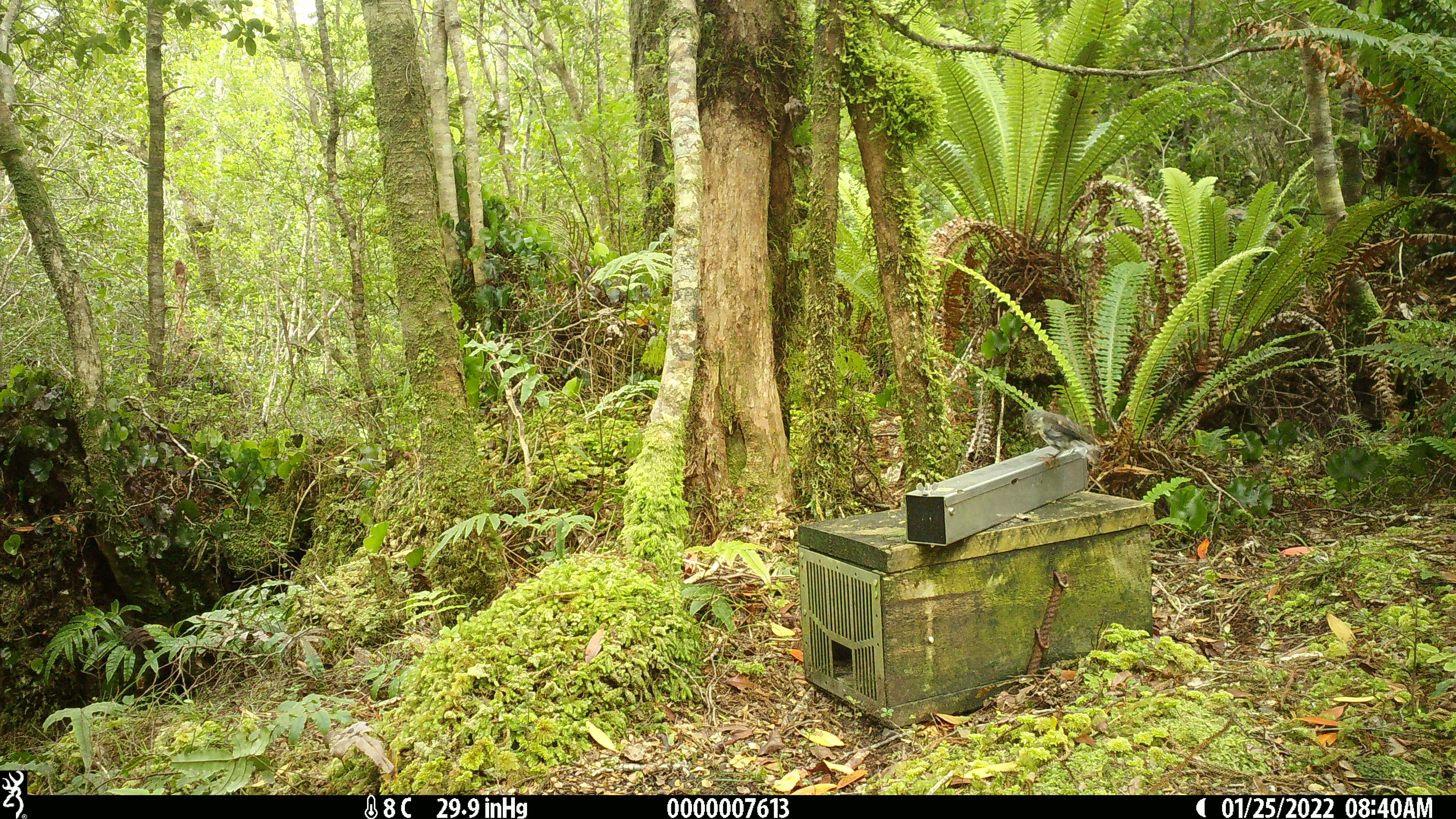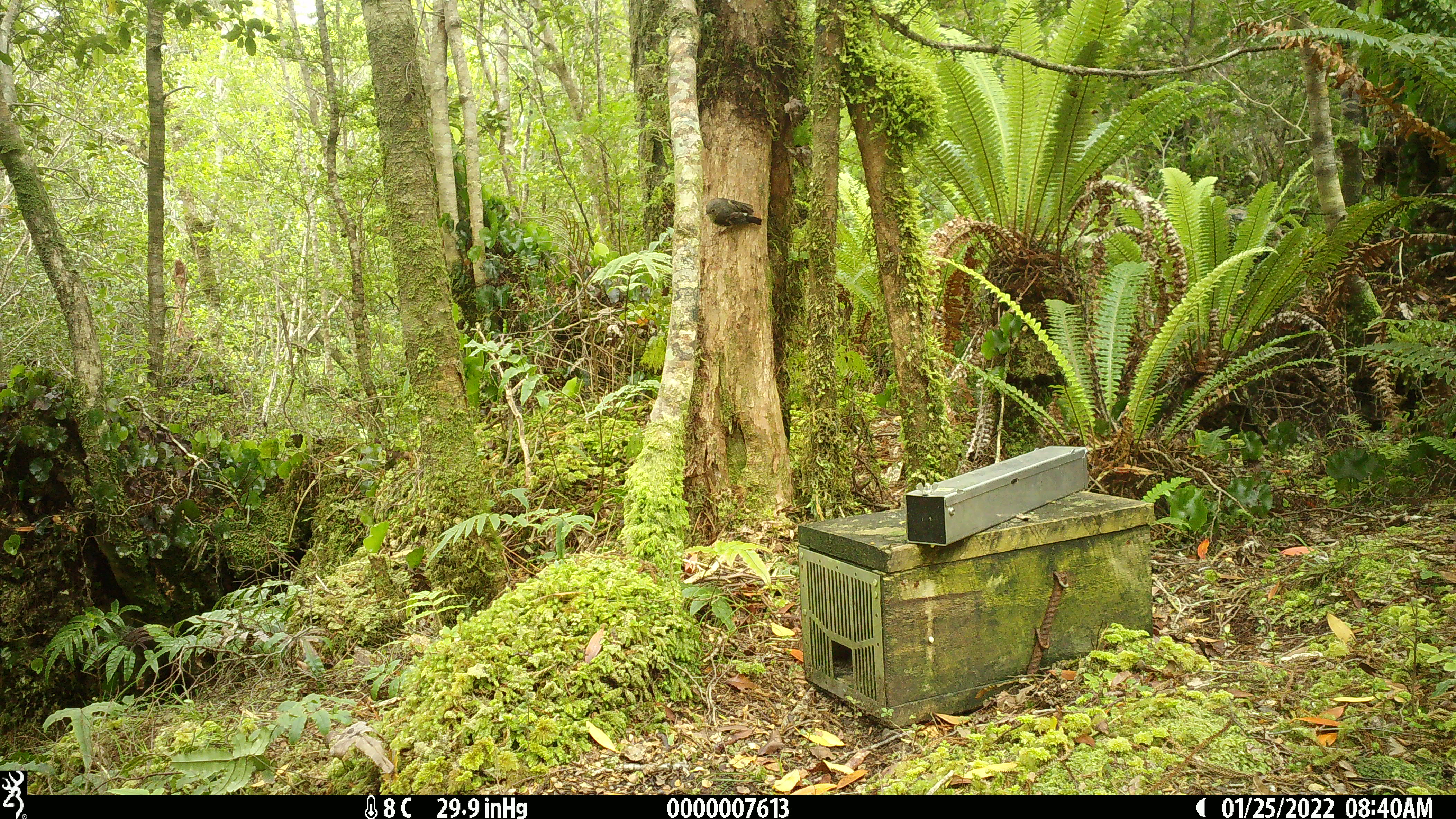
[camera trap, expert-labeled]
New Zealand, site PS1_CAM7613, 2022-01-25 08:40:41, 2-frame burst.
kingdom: Animalia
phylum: Chordata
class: Aves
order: Passeriformes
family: Petroicidae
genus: Petroica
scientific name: Petroica macrocephala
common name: tomtit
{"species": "tomtit (Petroica macrocephala)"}